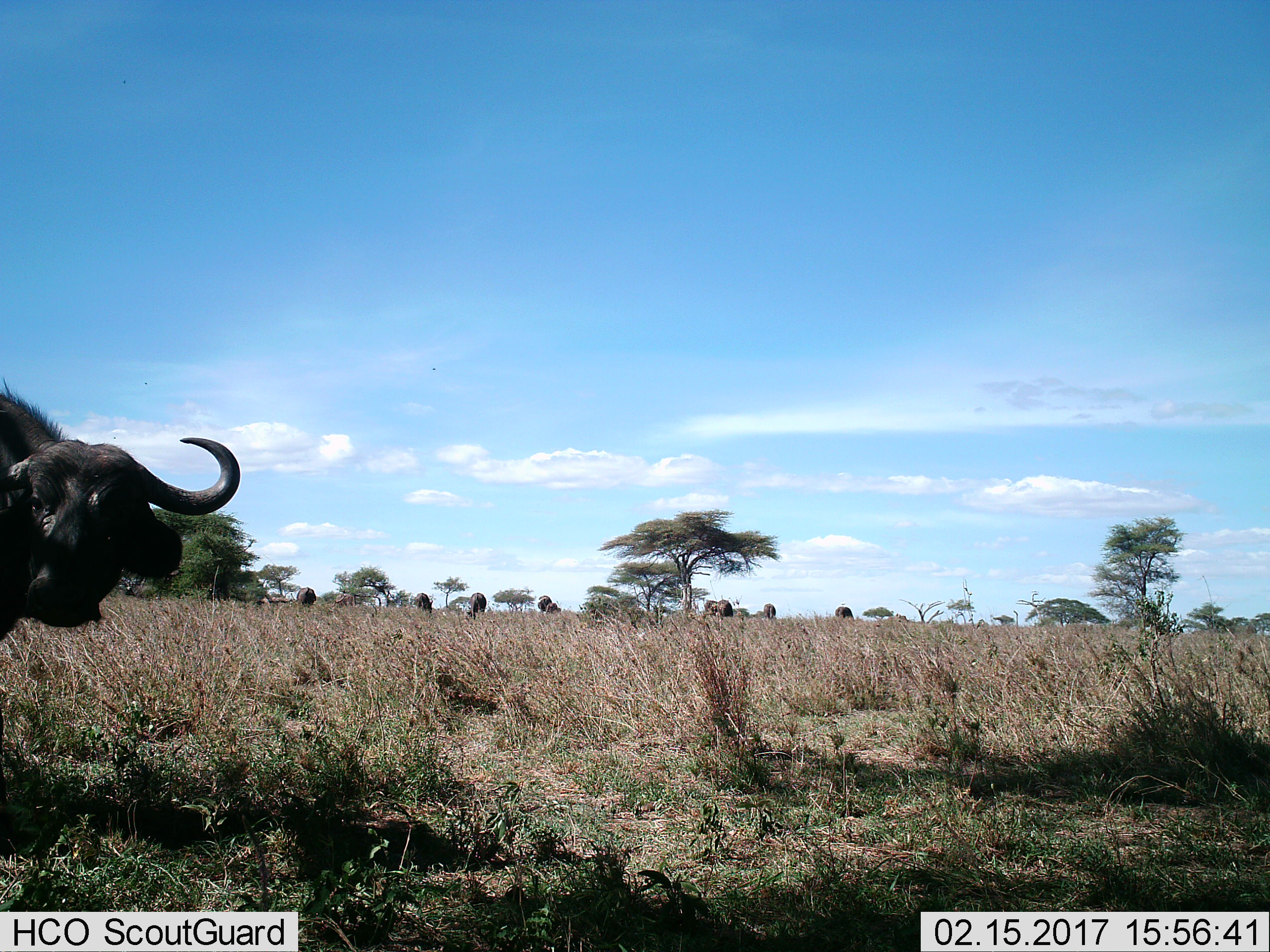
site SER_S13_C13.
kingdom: Animalia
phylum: Chordata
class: Mammalia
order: Artiodactyla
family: Bovidae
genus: Syncerus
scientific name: Syncerus caffer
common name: african buffalo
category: buffalo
Buffalo (african buffalo) (Syncerus caffer), count 10. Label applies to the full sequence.